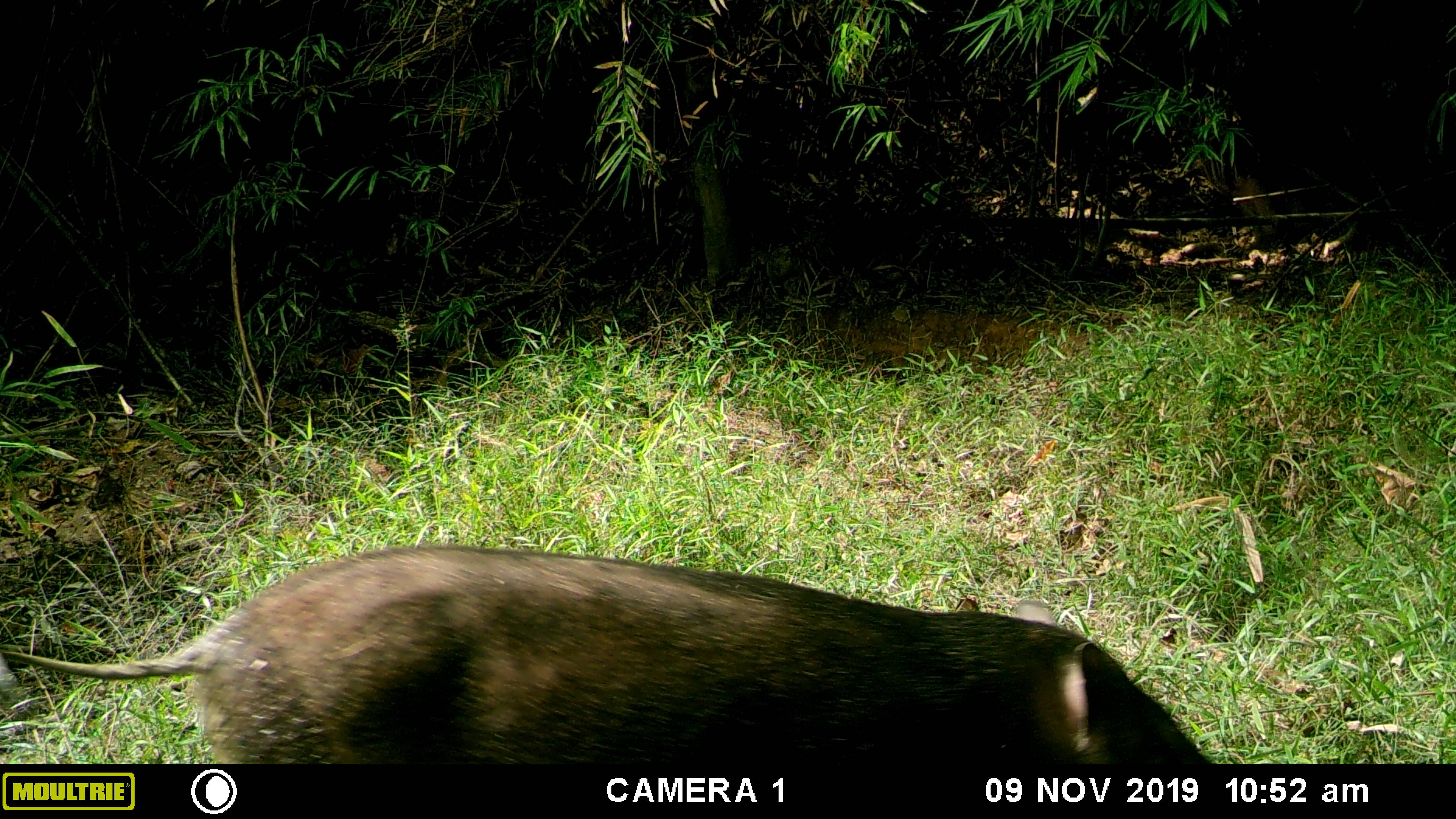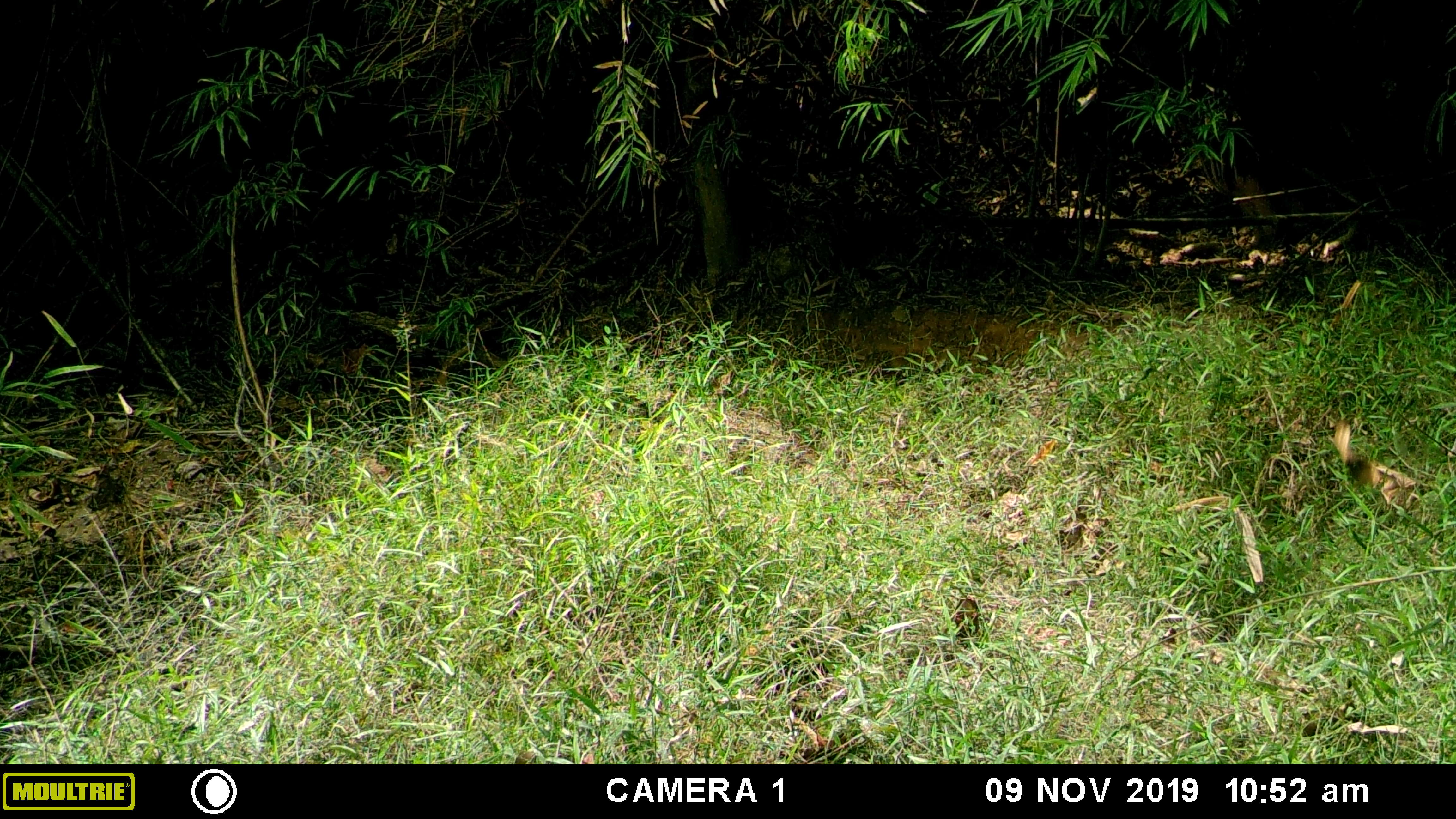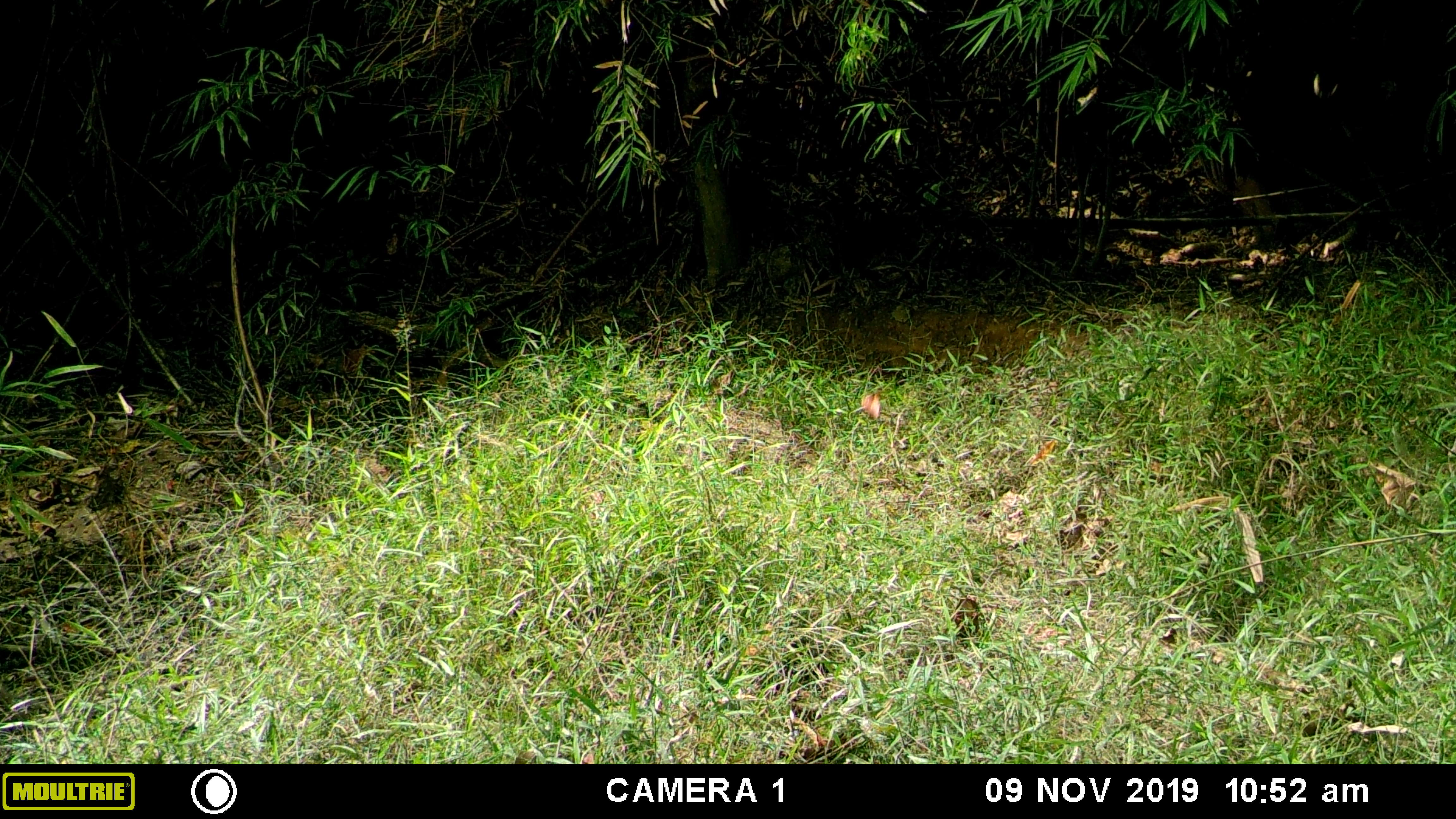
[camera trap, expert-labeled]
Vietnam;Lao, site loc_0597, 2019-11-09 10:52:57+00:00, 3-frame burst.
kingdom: Animalia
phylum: Chordata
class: Mammalia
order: Artiodactyla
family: Suidae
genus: Sus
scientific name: Sus scrofa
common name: eurasian wild pig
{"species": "eurasian wild pig (Sus scrofa)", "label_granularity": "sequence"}